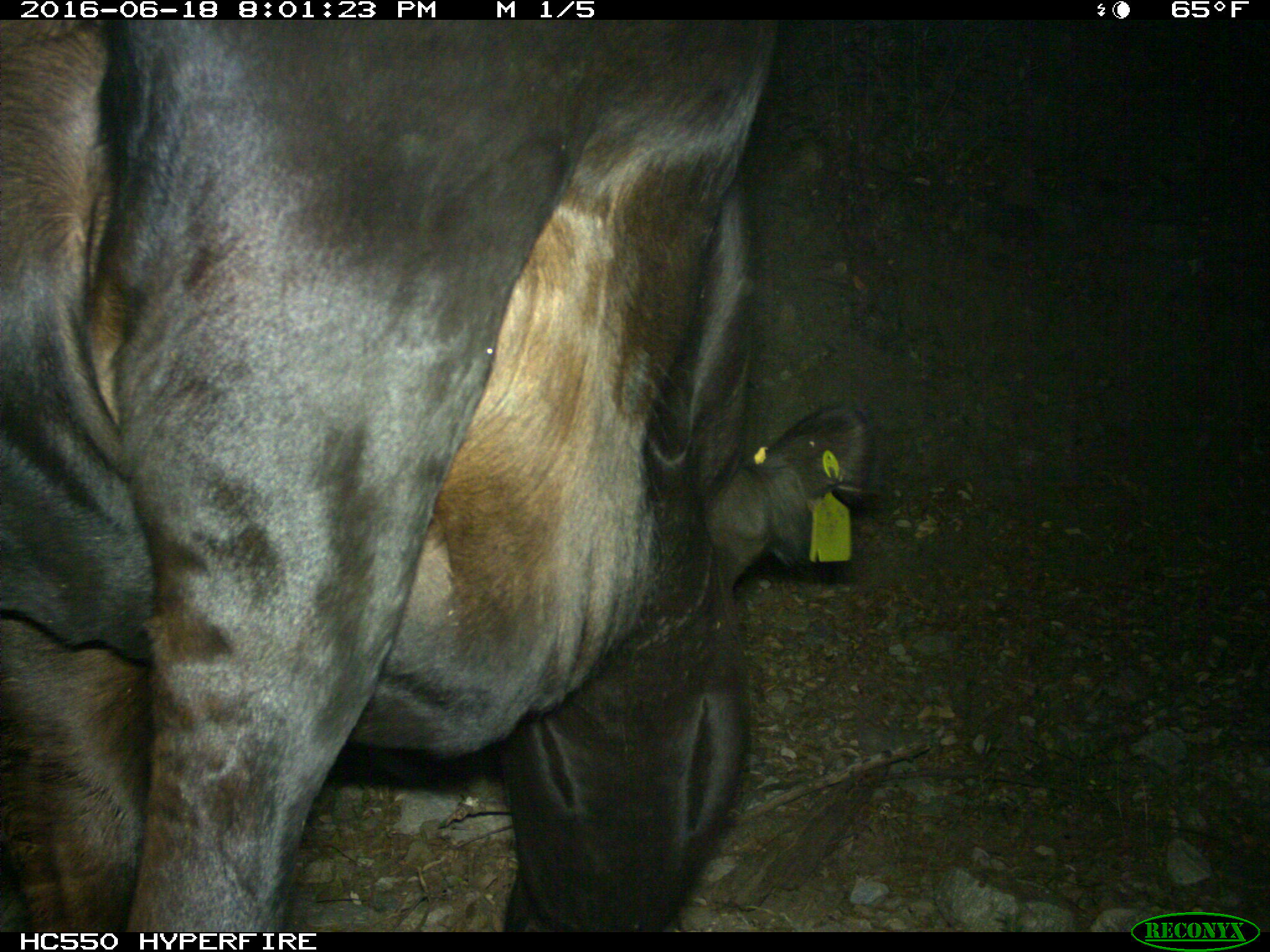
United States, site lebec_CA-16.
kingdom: Animalia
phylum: Chordata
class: Mammalia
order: Artiodactyla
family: Bovidae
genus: Bos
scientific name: Bos taurus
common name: domestic cow